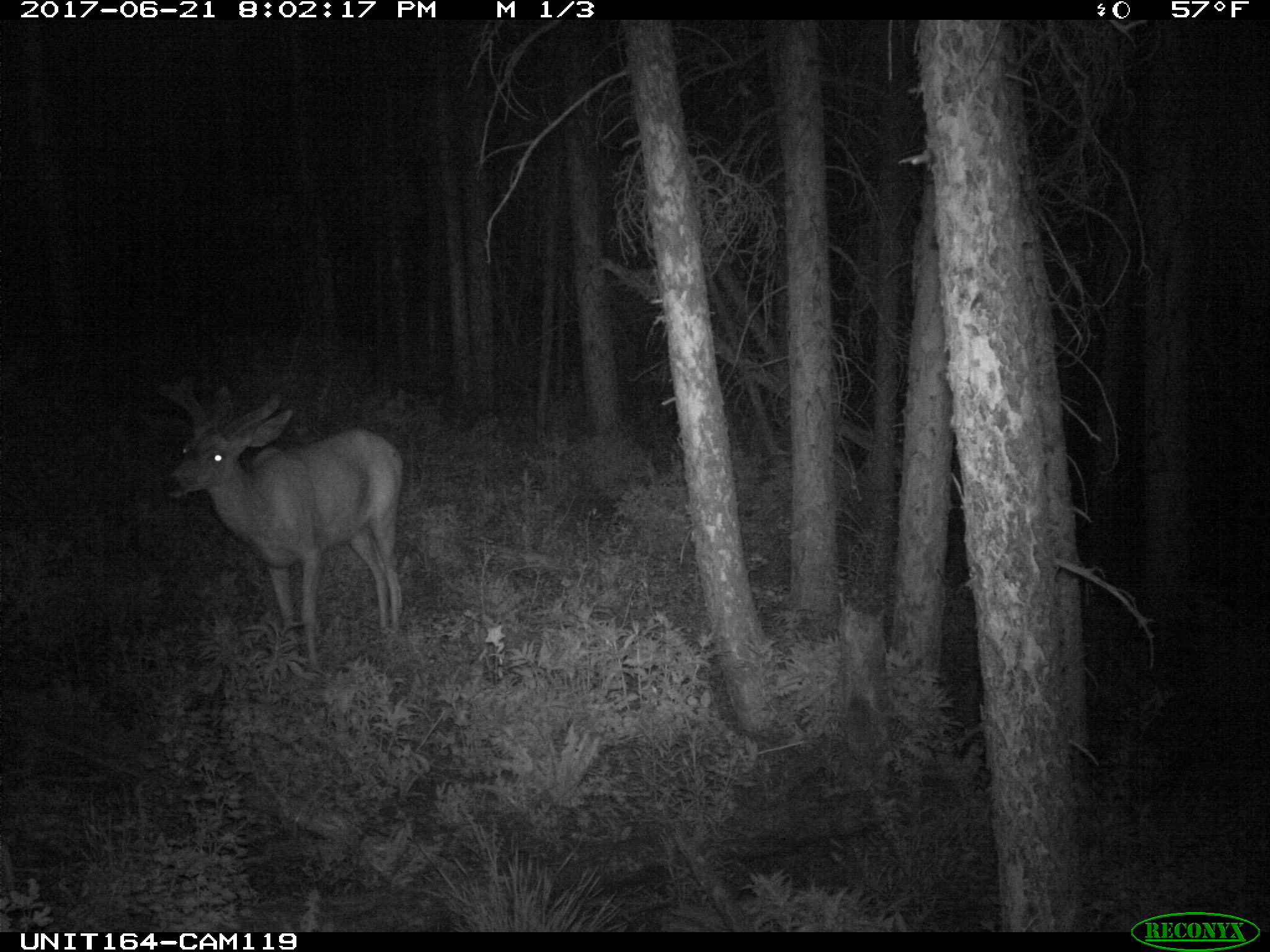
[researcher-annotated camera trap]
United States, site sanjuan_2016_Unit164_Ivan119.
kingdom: Animalia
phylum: Chordata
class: Mammalia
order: Artiodactyla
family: Cervidae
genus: Odocoileus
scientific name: Odocoileus hemionus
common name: mule deer